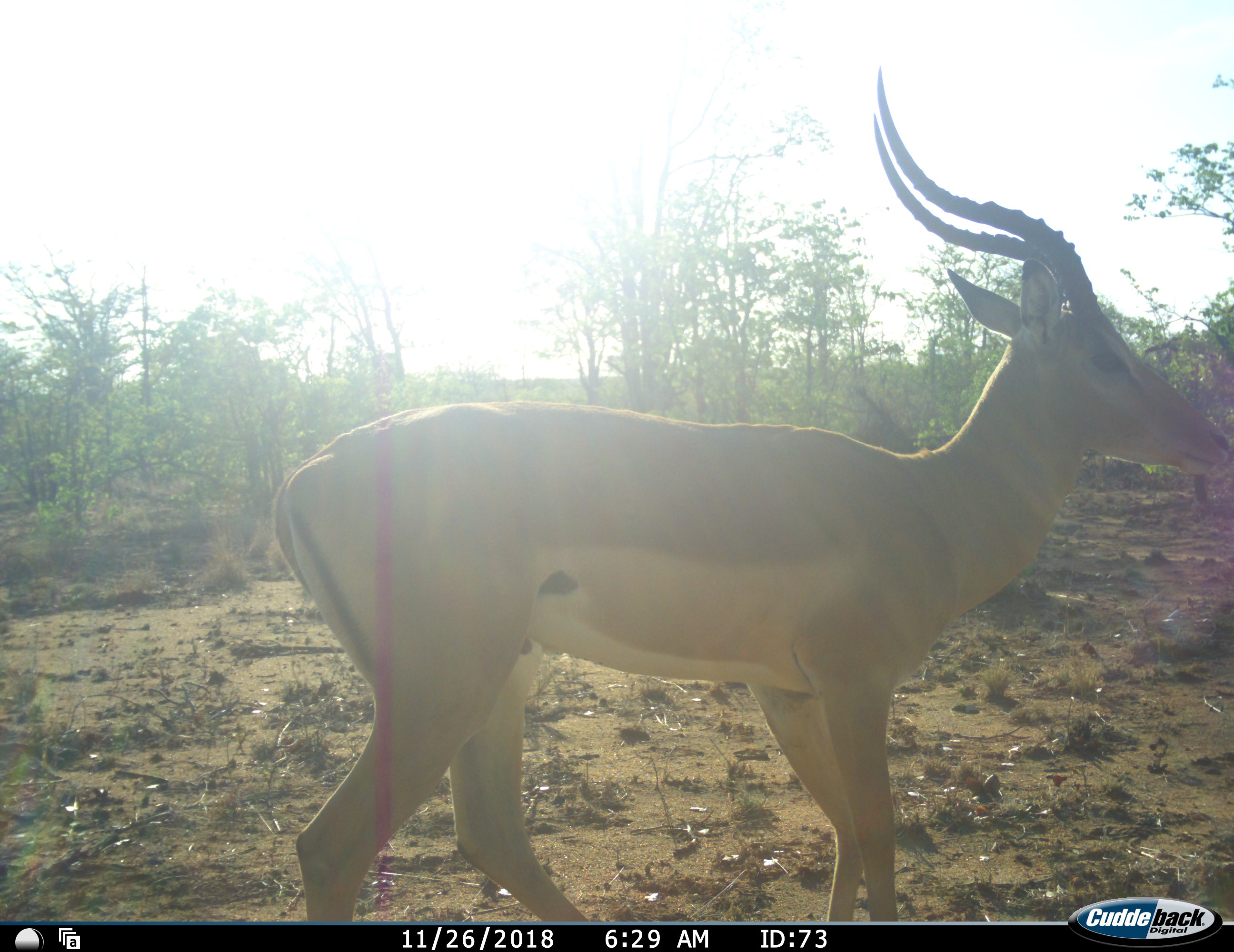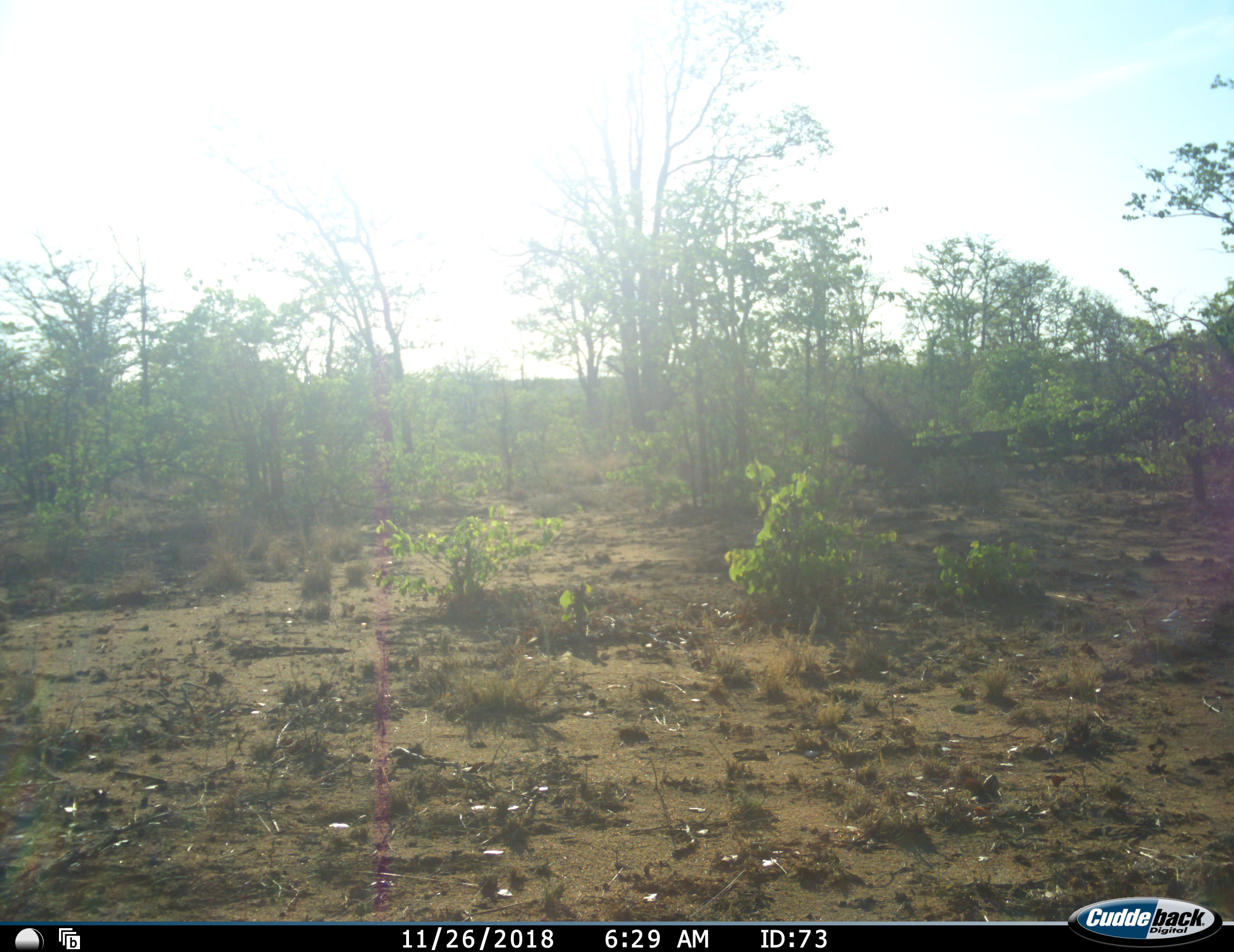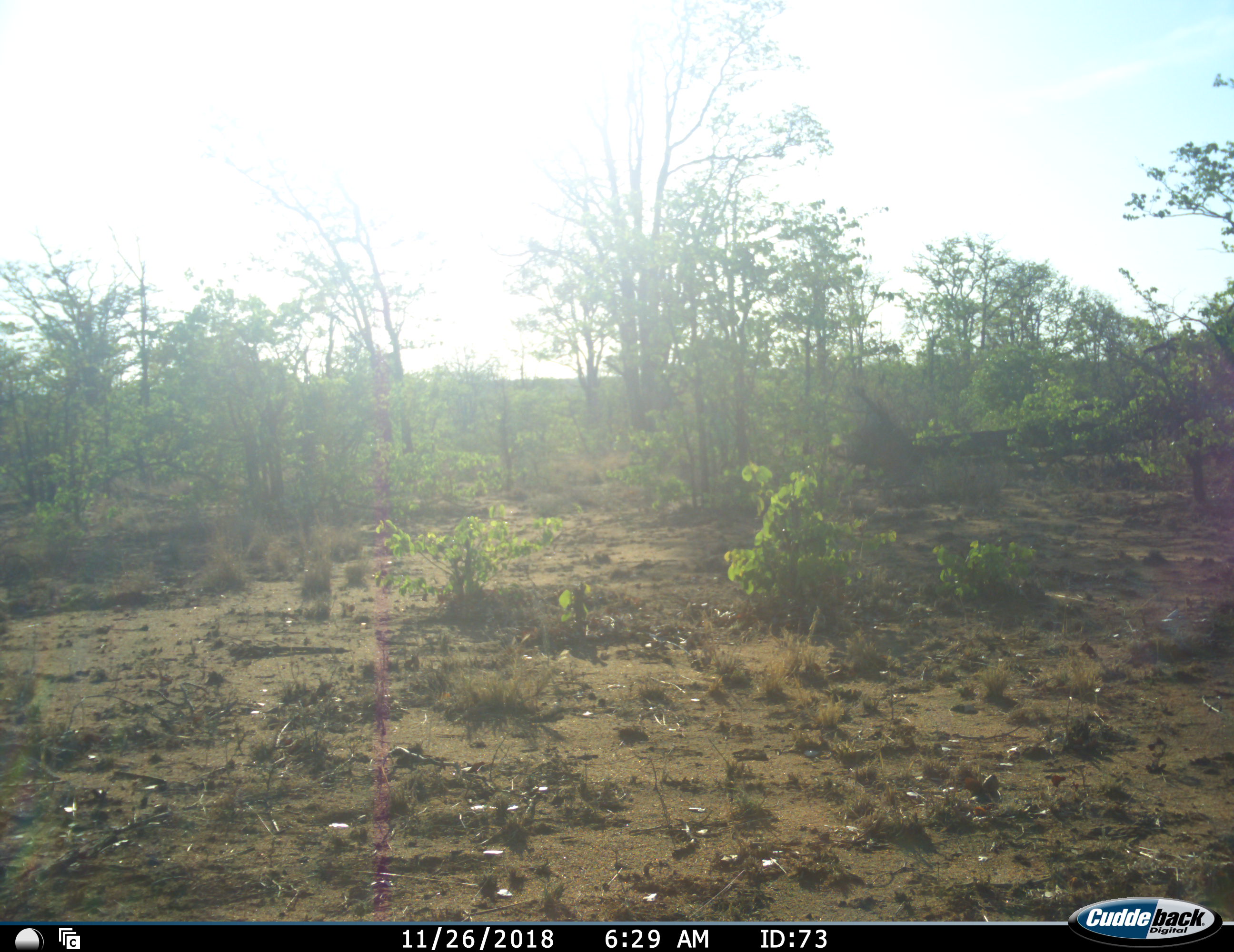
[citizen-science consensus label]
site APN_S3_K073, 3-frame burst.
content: unidentified animal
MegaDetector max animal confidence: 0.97